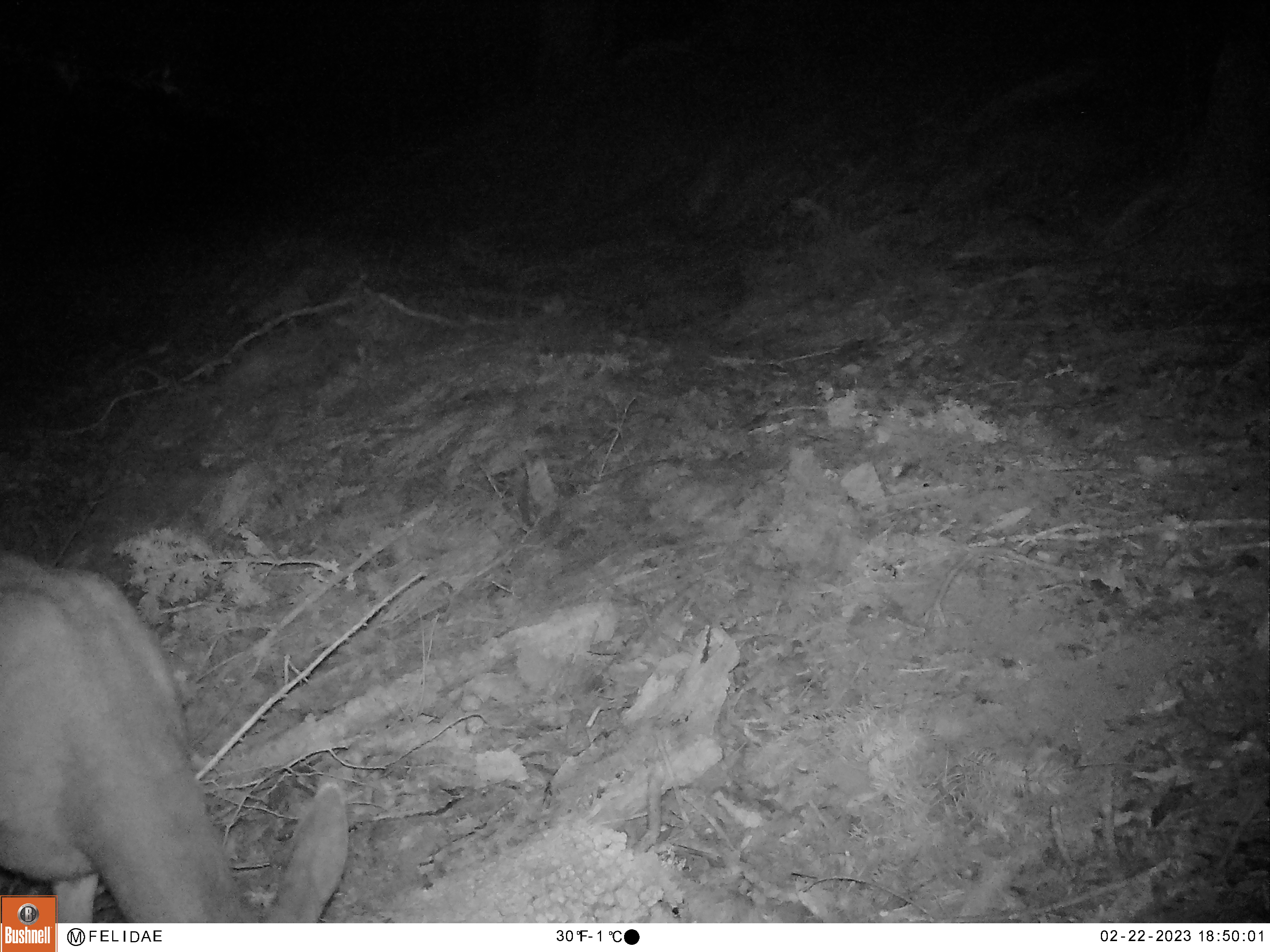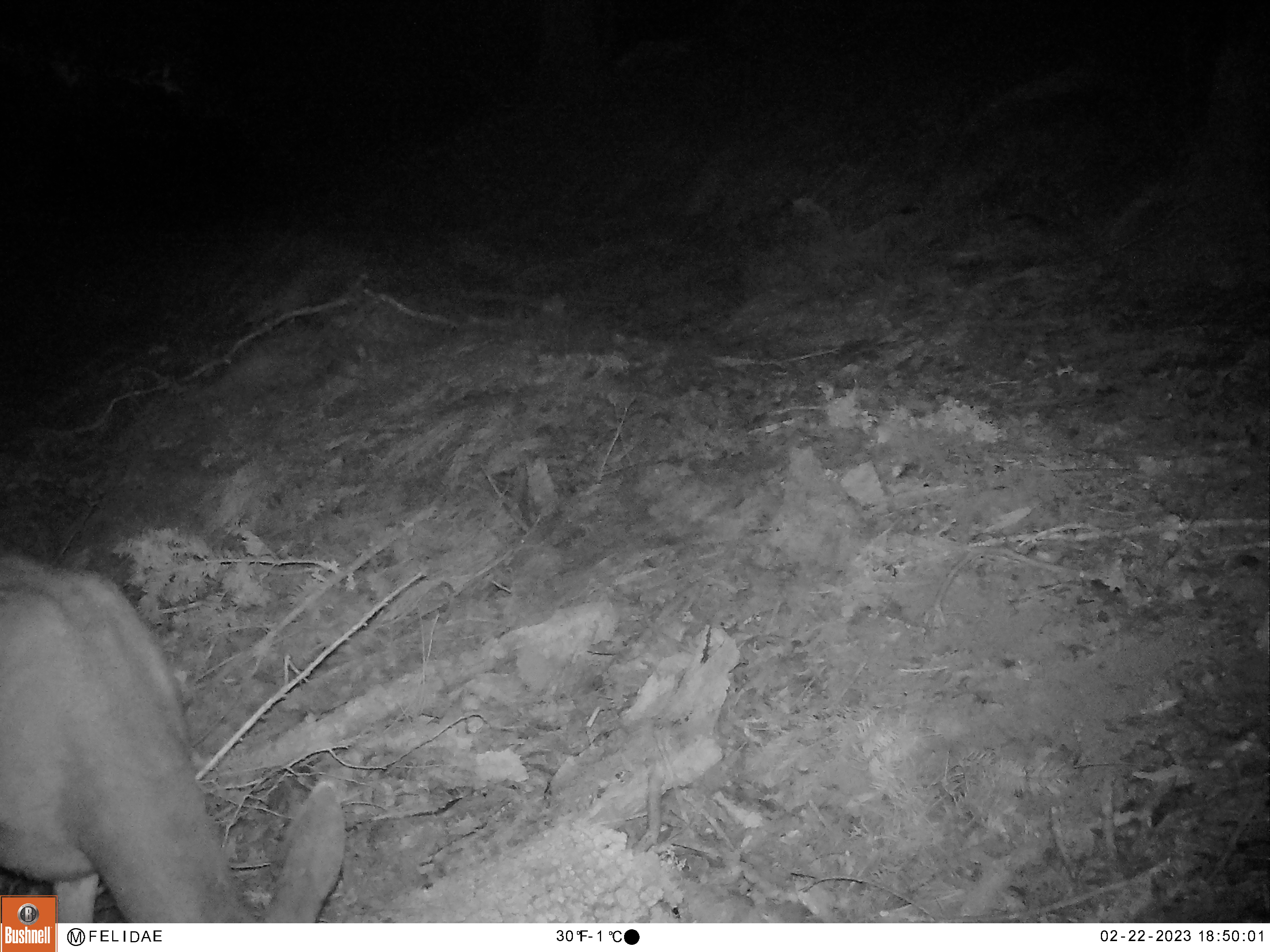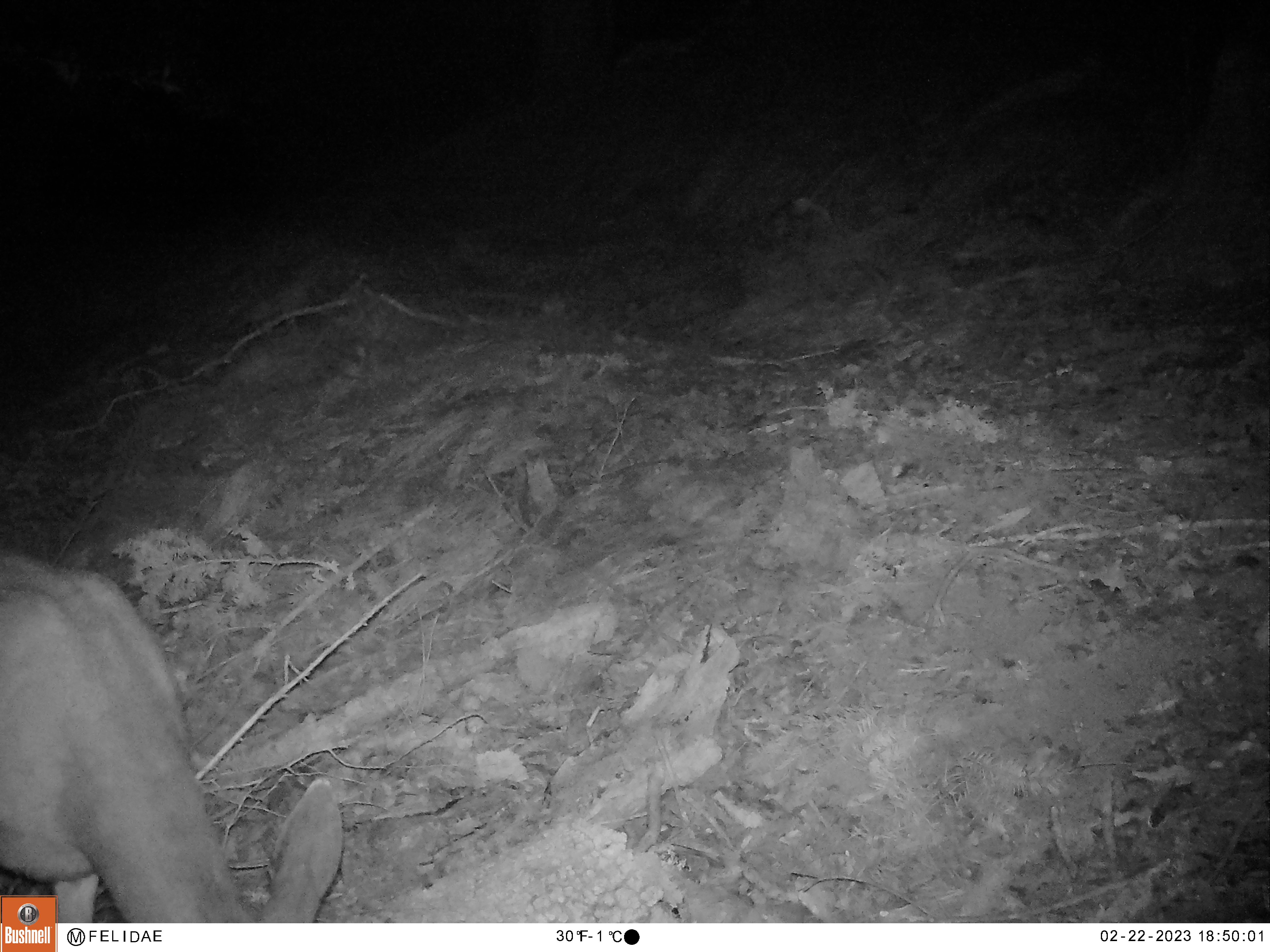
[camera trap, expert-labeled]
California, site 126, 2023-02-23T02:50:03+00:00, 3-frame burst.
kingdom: Animalia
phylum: Chordata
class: Mammalia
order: Artiodactyla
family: Cervidae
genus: Odocoileus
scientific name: Odocoileus hemionus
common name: mule deer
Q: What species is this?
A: Mule deer (Odocoileus hemionus).